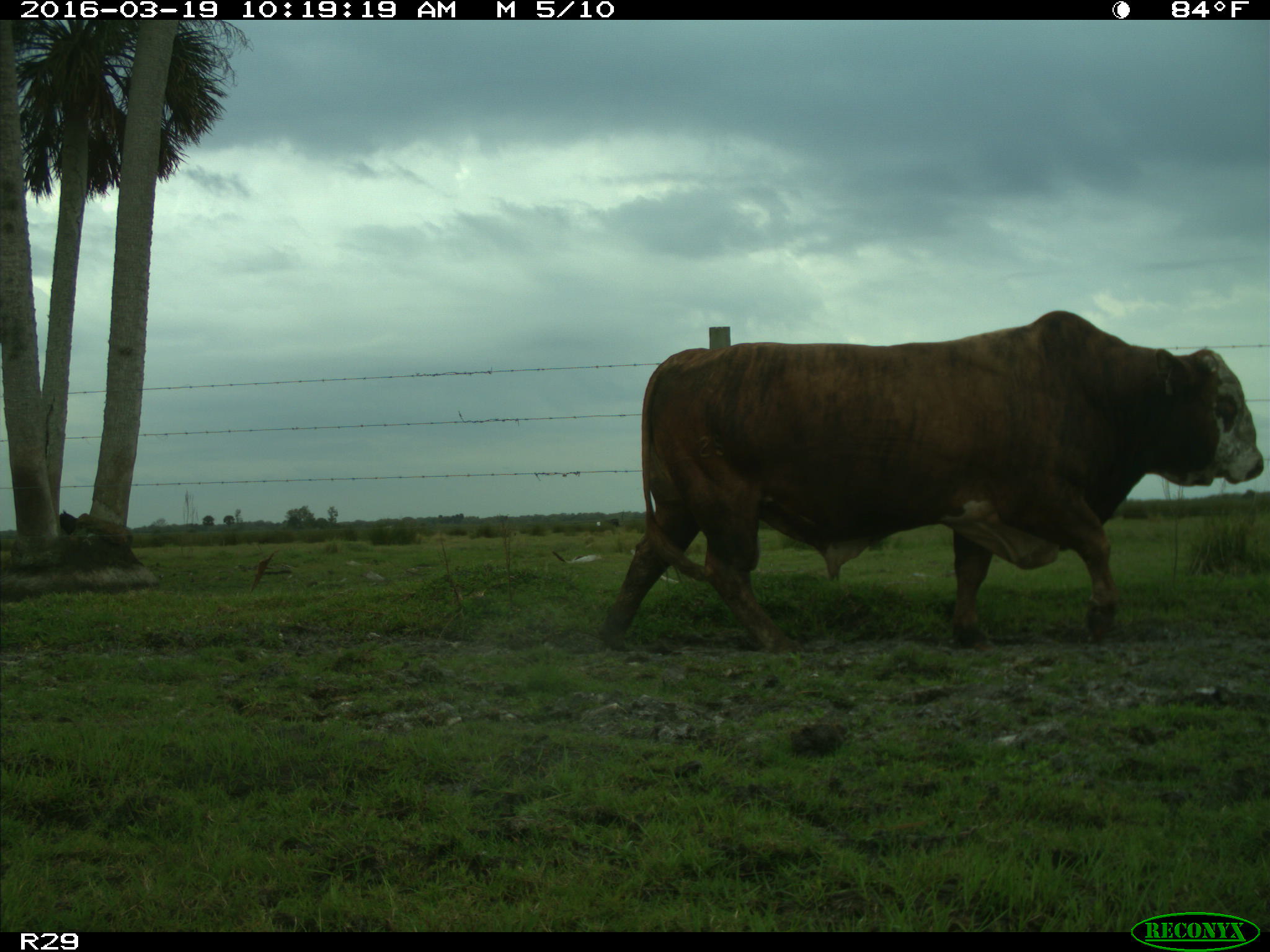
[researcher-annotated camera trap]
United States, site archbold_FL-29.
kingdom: Animalia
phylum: Chordata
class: Mammalia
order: Artiodactyla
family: Bovidae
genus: Bos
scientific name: Bos taurus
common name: domestic cow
Bos taurus (domestic cow).